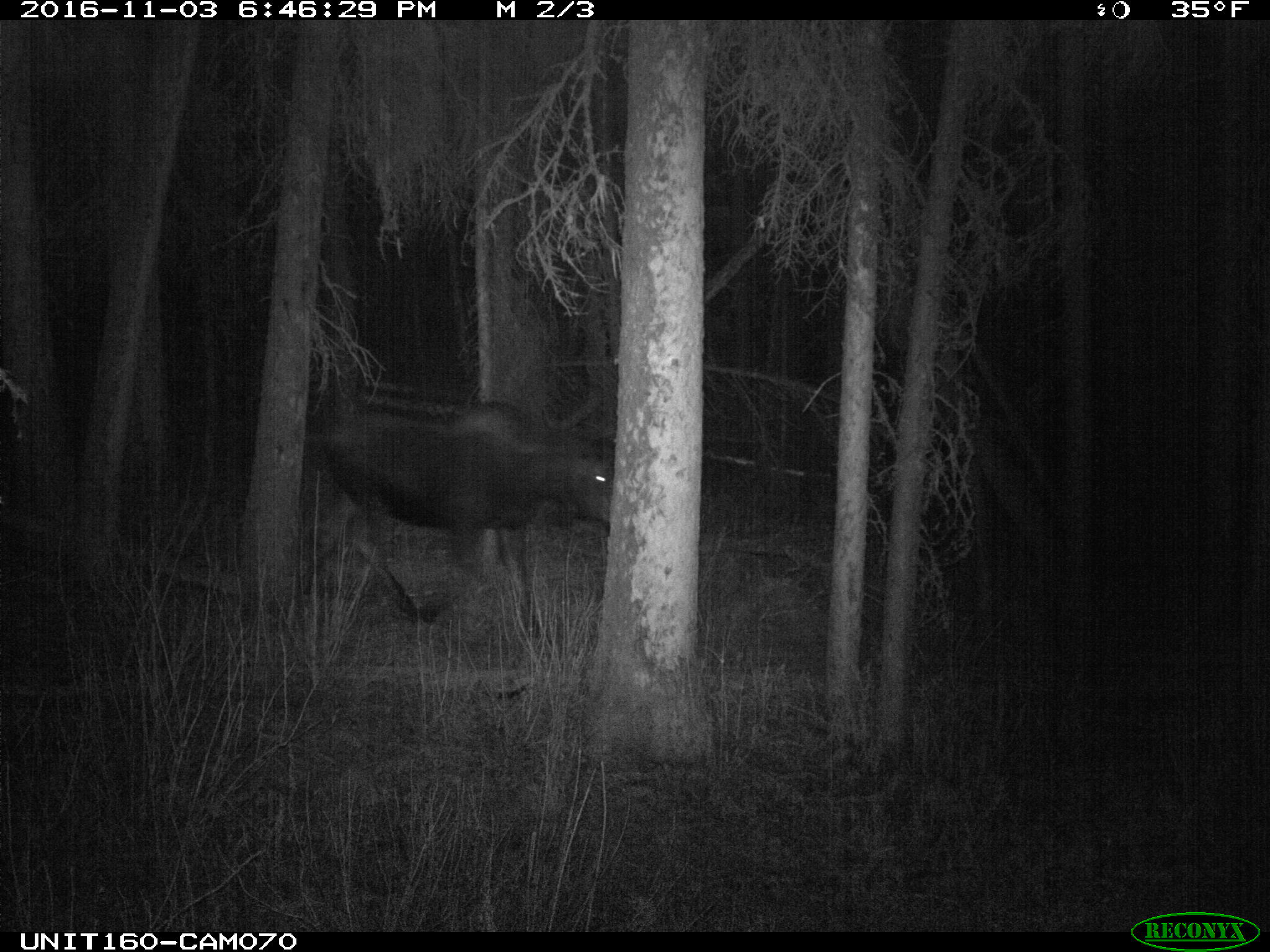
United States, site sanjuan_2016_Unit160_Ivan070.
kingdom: Animalia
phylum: Chordata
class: Mammalia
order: Artiodactyla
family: Cervidae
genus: Alces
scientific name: Alces alces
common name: moose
Alces alces (moose).